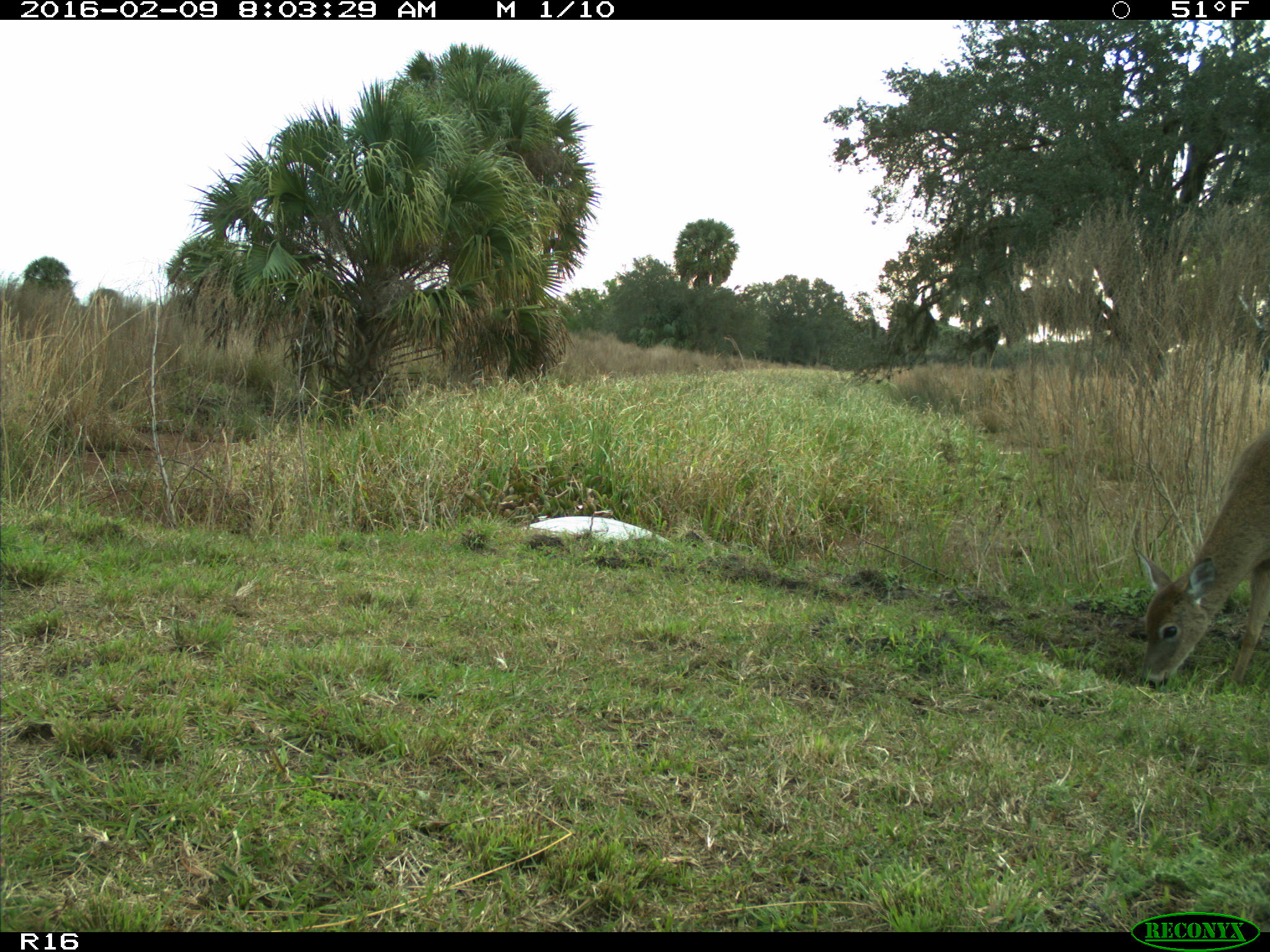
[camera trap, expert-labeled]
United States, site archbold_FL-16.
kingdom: Animalia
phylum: Chordata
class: Mammalia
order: Artiodactyla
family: Cervidae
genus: Odocoileus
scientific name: Odocoileus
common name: deer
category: unidentified deer